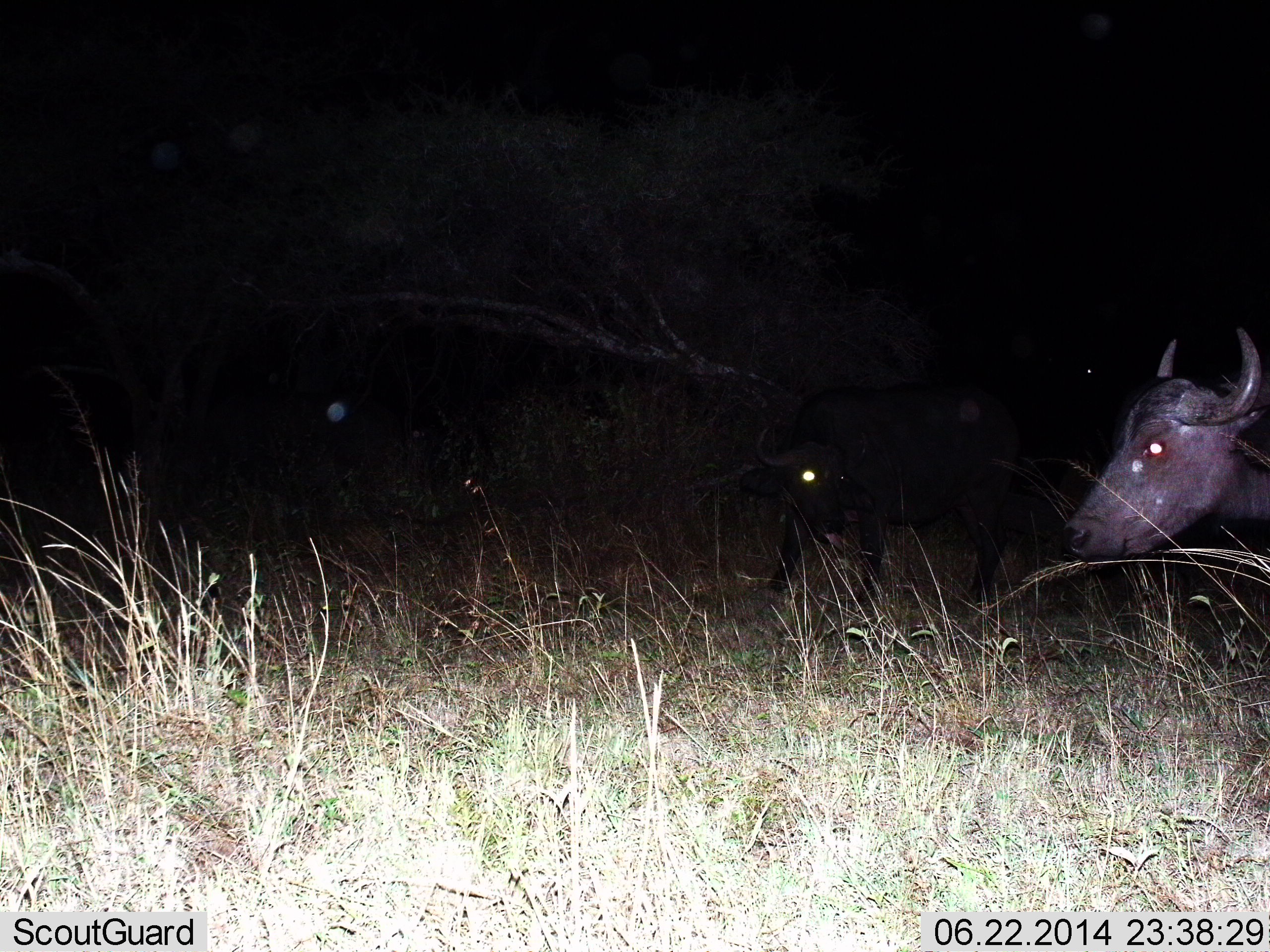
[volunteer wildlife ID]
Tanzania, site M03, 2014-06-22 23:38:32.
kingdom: Animalia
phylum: Chordata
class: Mammalia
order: Artiodactyla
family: Bovidae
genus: Syncerus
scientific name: Syncerus caffer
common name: cape buffalo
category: buffalo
Buffalo (cape buffalo) (Syncerus caffer), count 2. Behavior (volunteer vote fractions): standing 91%, resting 0%, moving 9%, interacting 0%. Young present (vote fraction): 0%. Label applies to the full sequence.